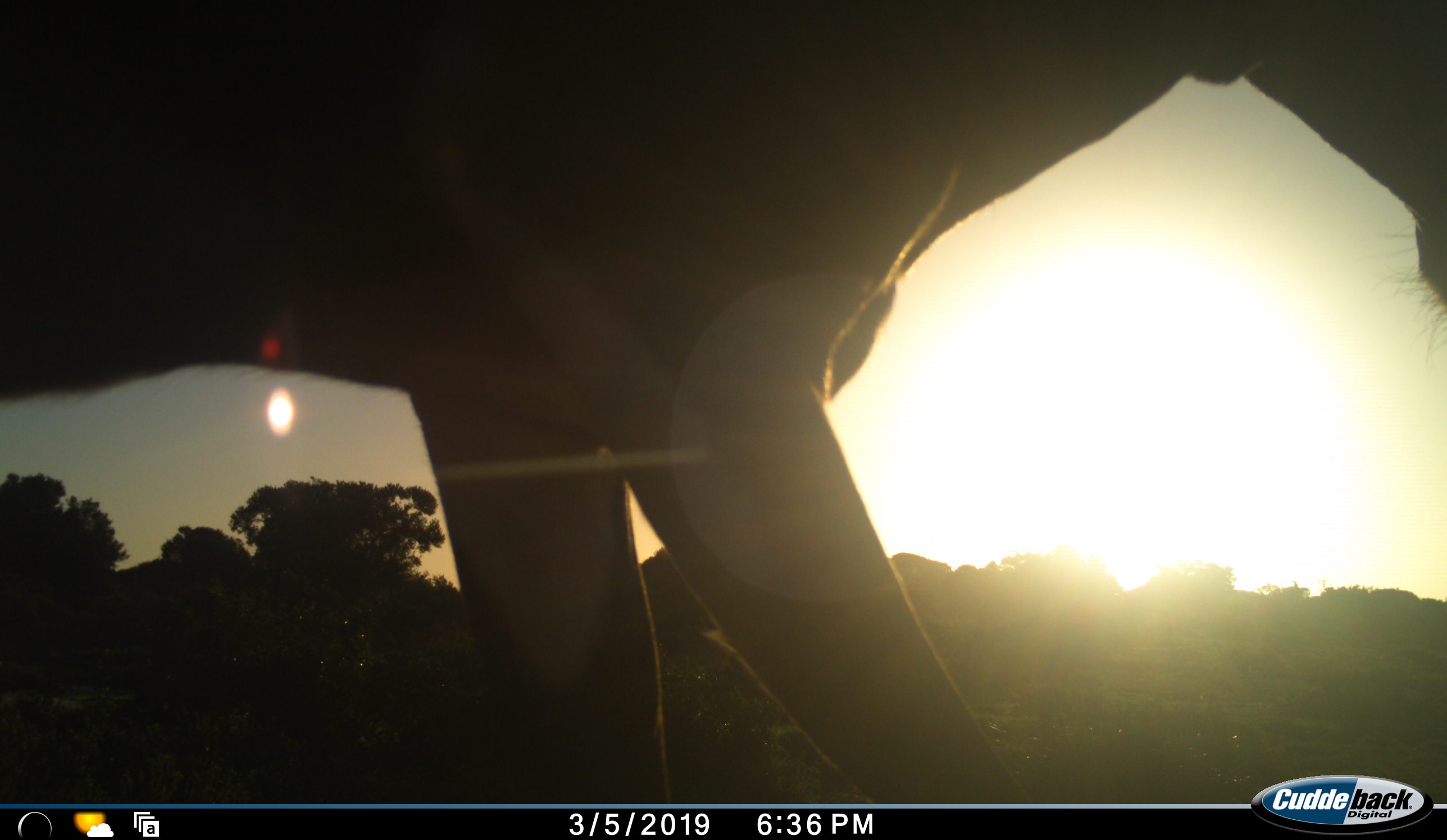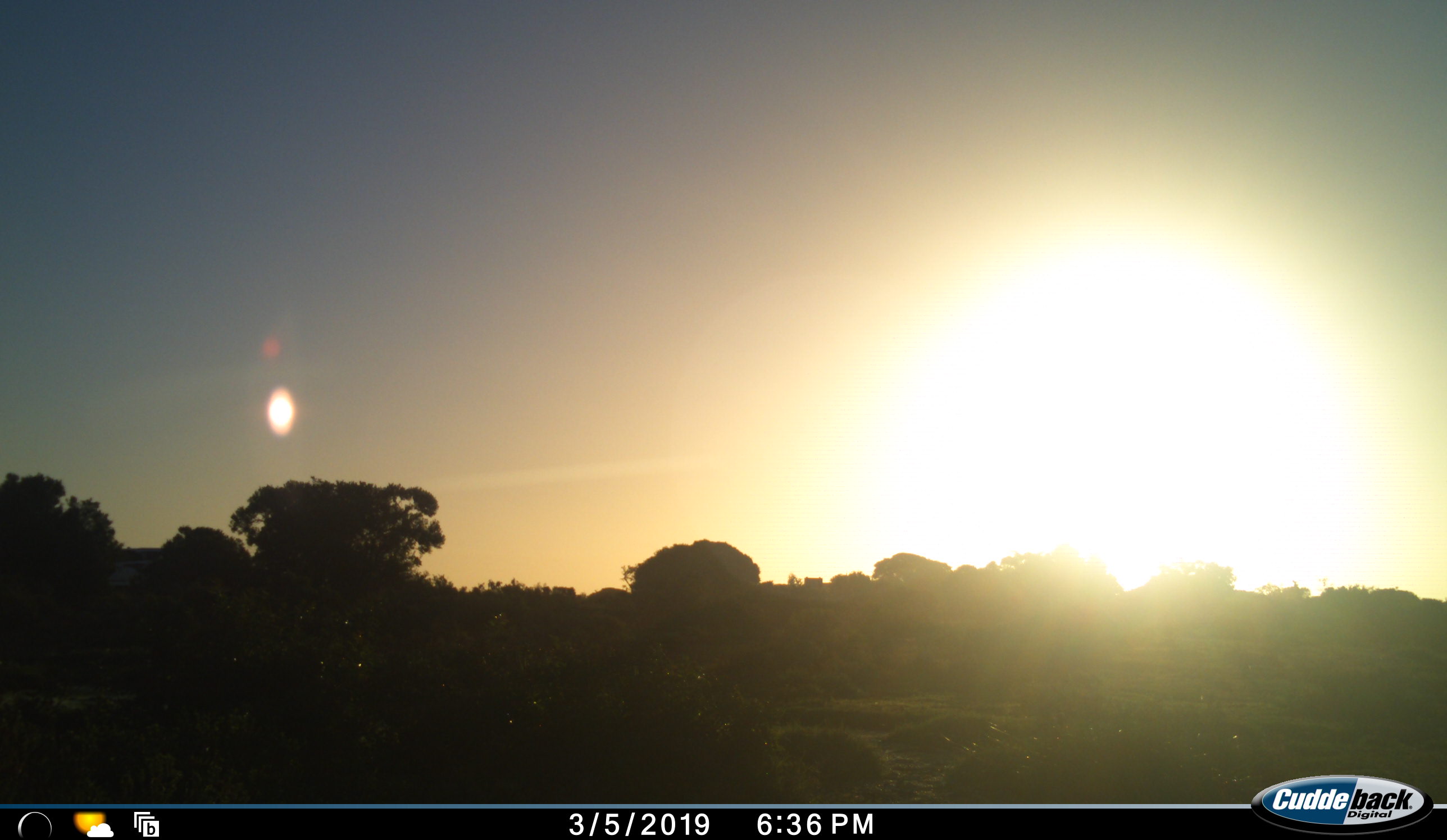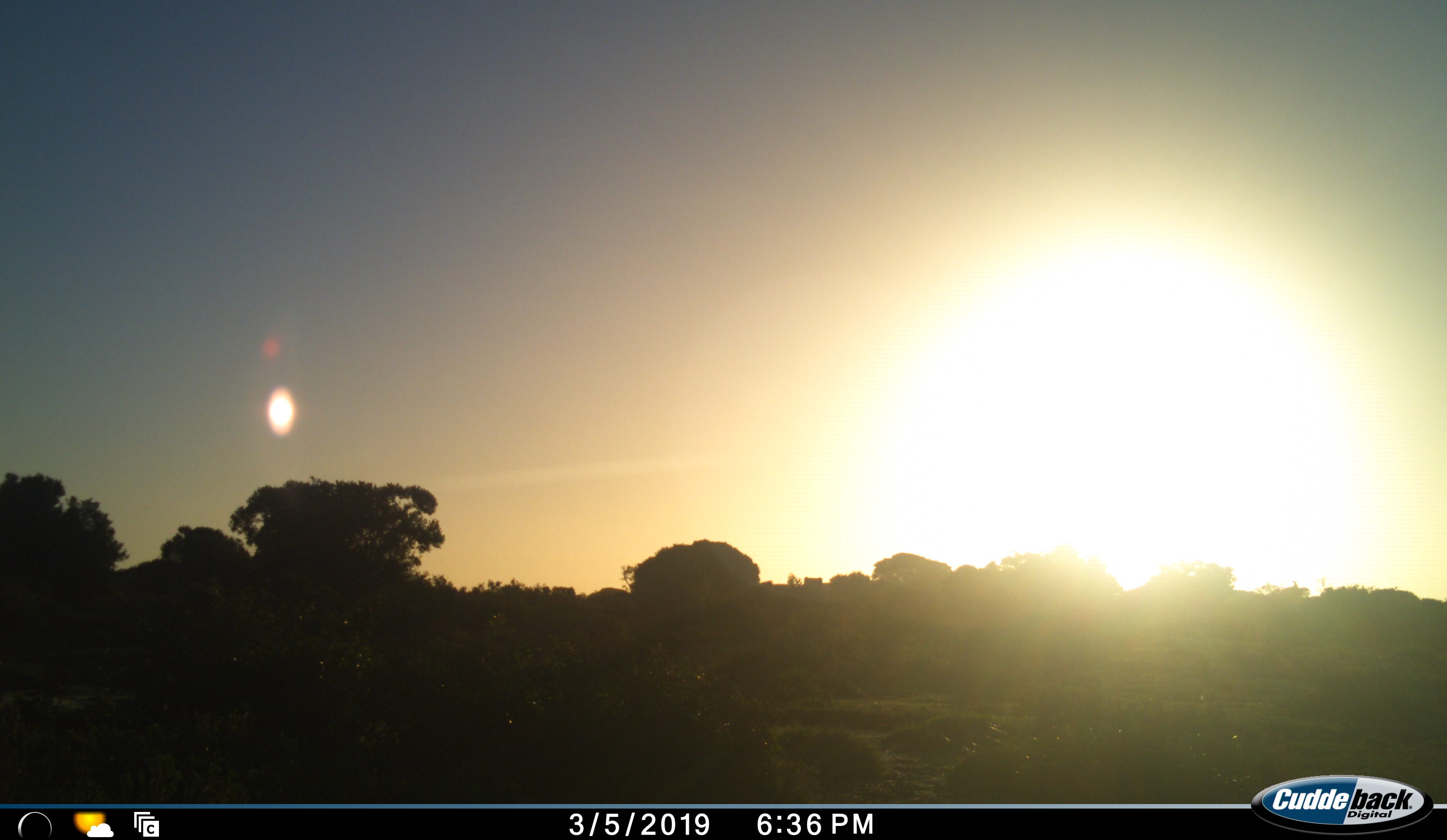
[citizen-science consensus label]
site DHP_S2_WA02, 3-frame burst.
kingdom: Animalia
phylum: Chordata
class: Mammalia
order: Artiodactyla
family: Bovidae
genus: Damaliscus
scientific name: Damaliscus pygargus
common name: bontebok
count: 1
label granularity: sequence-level